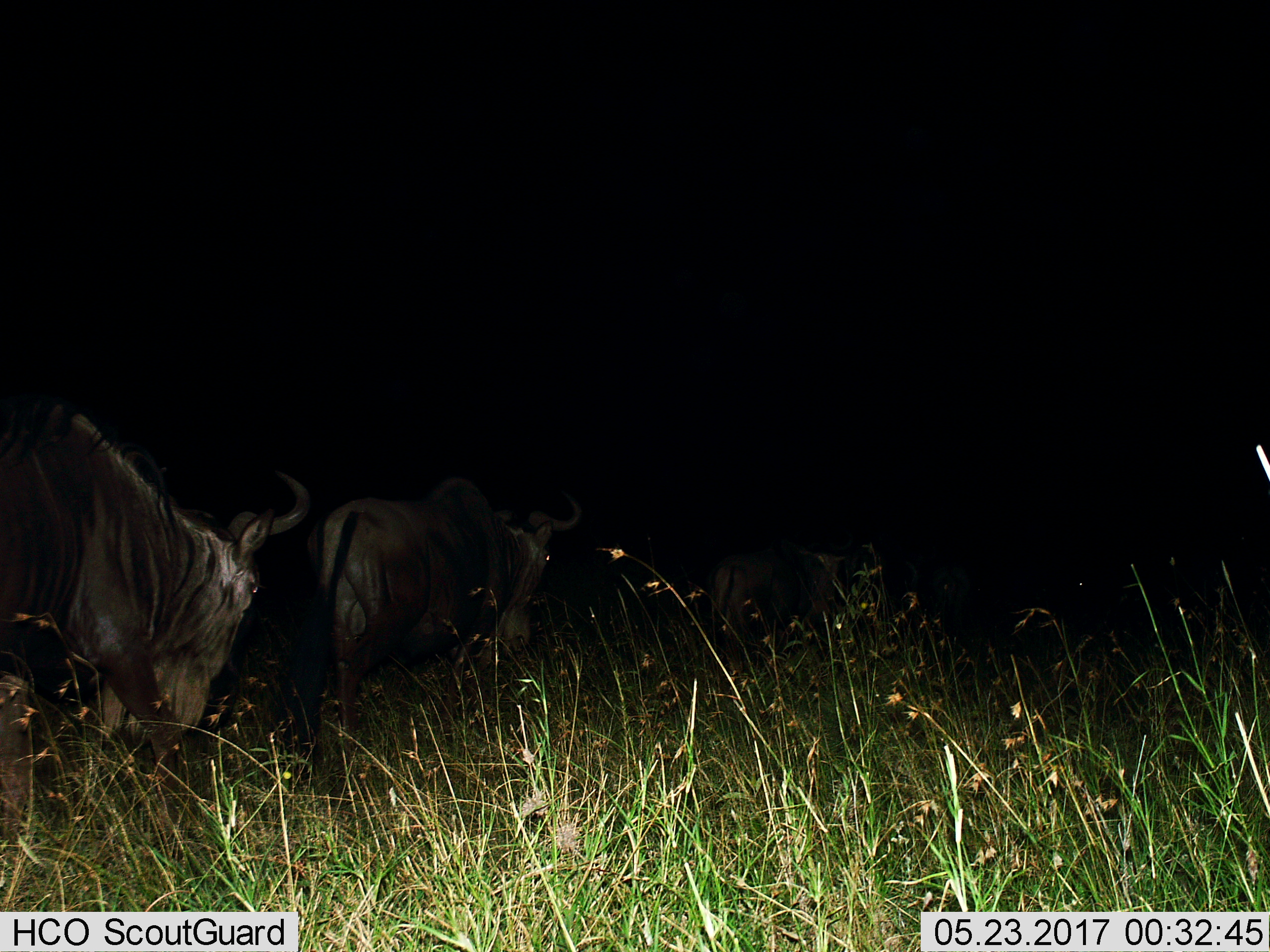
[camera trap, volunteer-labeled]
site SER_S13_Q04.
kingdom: Animalia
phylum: Chordata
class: Mammalia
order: Artiodactyla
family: Bovidae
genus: Connochaetes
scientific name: Connochaetes taurinus taurinus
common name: blue wildebeest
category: wildebeestblue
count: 3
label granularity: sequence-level